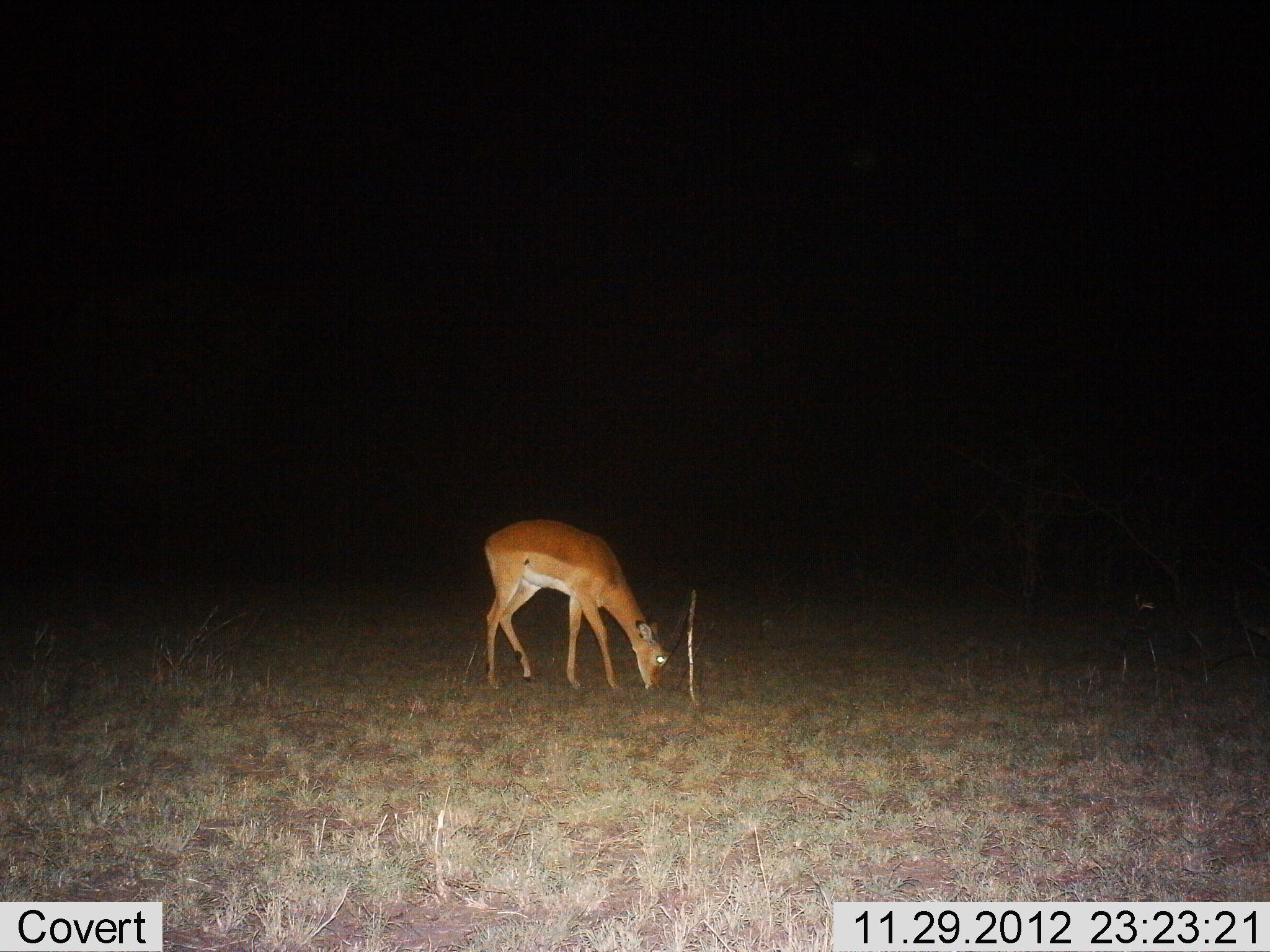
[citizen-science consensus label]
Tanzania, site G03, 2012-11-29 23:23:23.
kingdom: Animalia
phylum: Chordata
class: Mammalia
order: Artiodactyla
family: Bovidae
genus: Aepyceros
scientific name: Aepyceros melampus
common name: impala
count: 1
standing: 14%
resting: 0%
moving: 5%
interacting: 0%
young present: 0%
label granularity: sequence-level